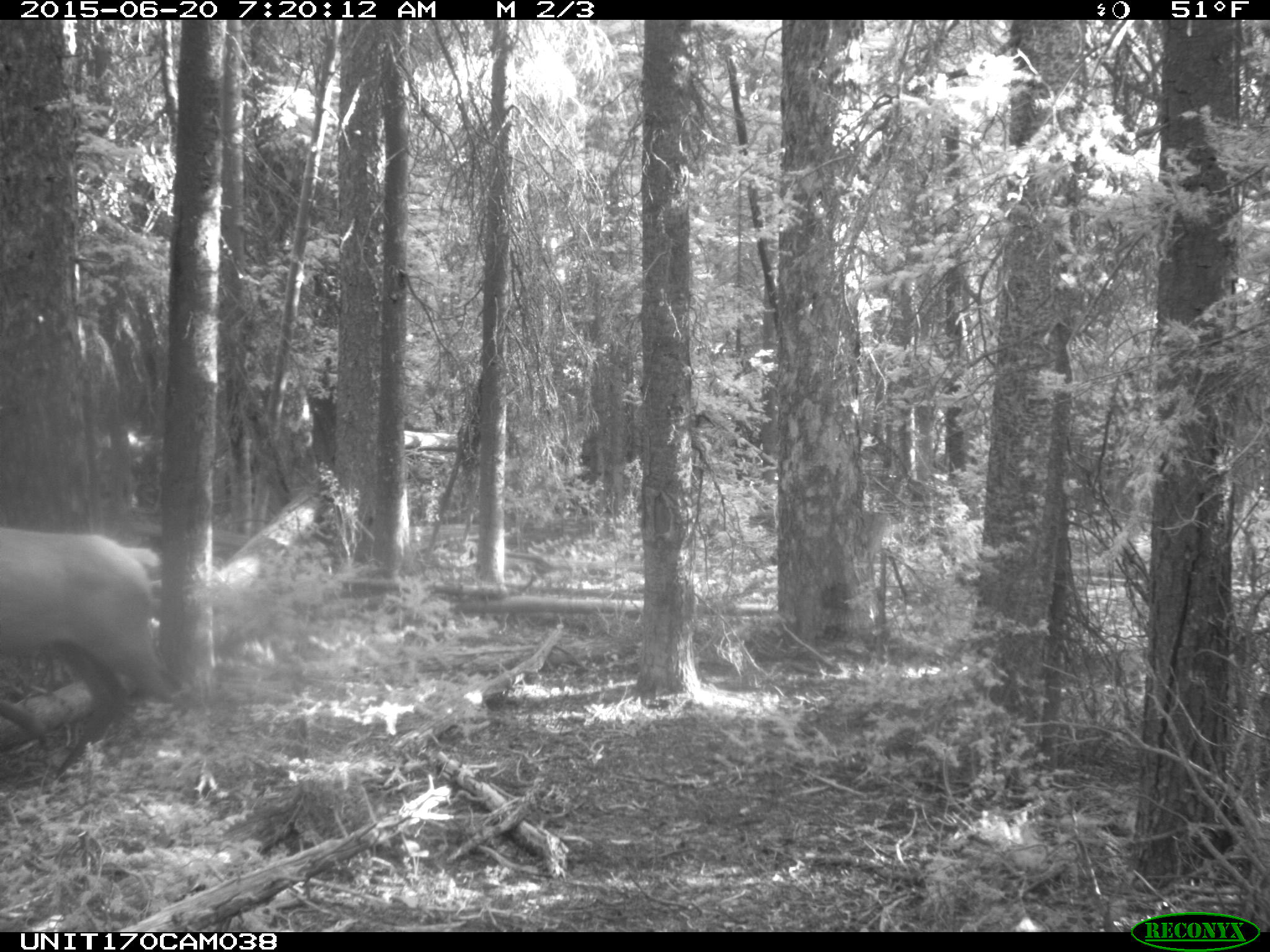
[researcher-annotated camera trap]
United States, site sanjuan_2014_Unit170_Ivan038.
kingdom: Animalia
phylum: Chordata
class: Mammalia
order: Artiodactyla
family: Cervidae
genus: Cervus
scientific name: Cervus elaphus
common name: red deer